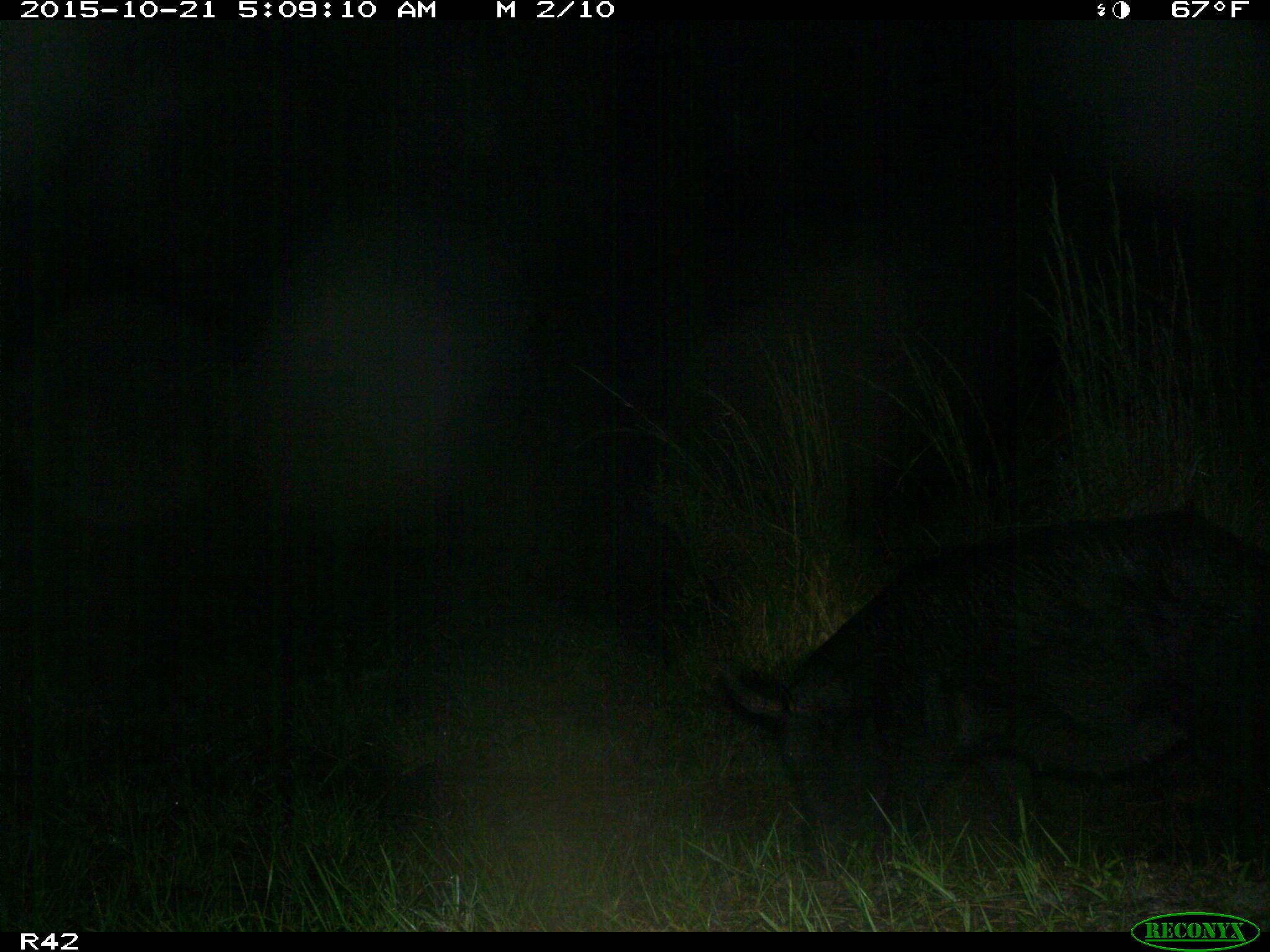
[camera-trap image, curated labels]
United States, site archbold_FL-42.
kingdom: Animalia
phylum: Chordata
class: Mammalia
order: Artiodactyla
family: Suidae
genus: Sus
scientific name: Sus scrofa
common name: wild boar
Sus scrofa (wild boar).